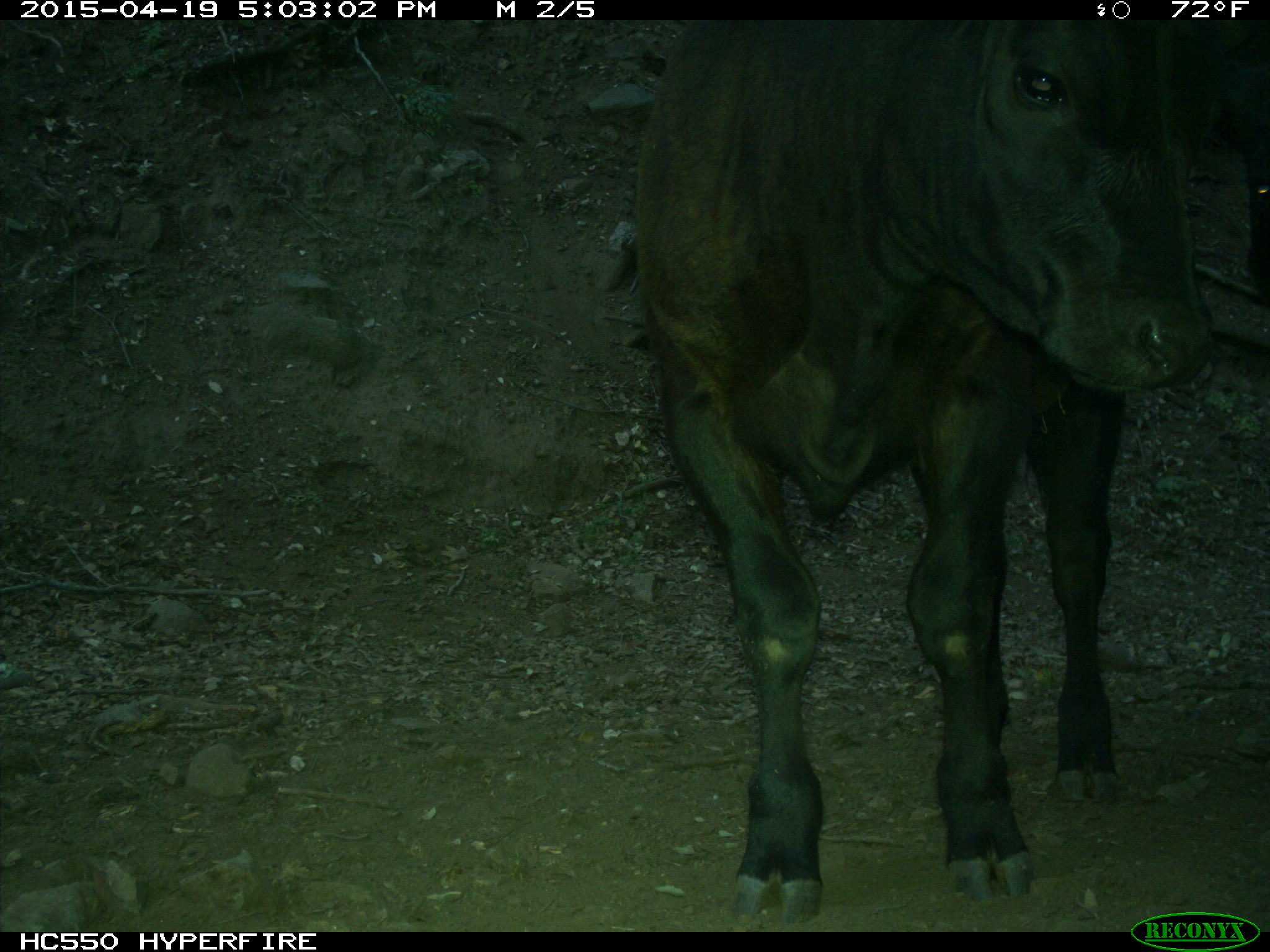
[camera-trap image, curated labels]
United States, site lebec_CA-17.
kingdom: Animalia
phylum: Chordata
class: Mammalia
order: Artiodactyla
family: Bovidae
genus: Bos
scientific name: Bos taurus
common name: domestic cow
Bos taurus (domestic cow).